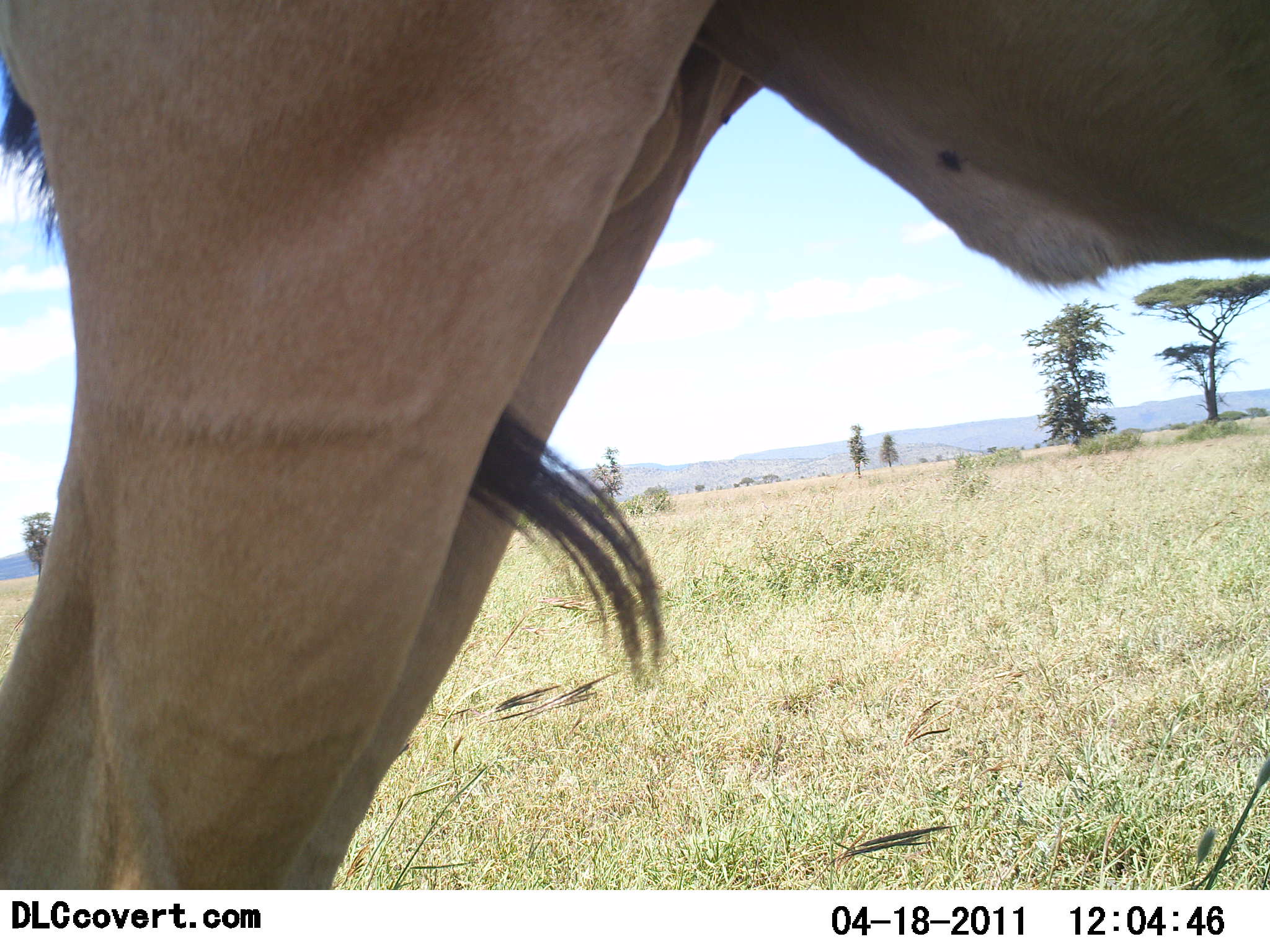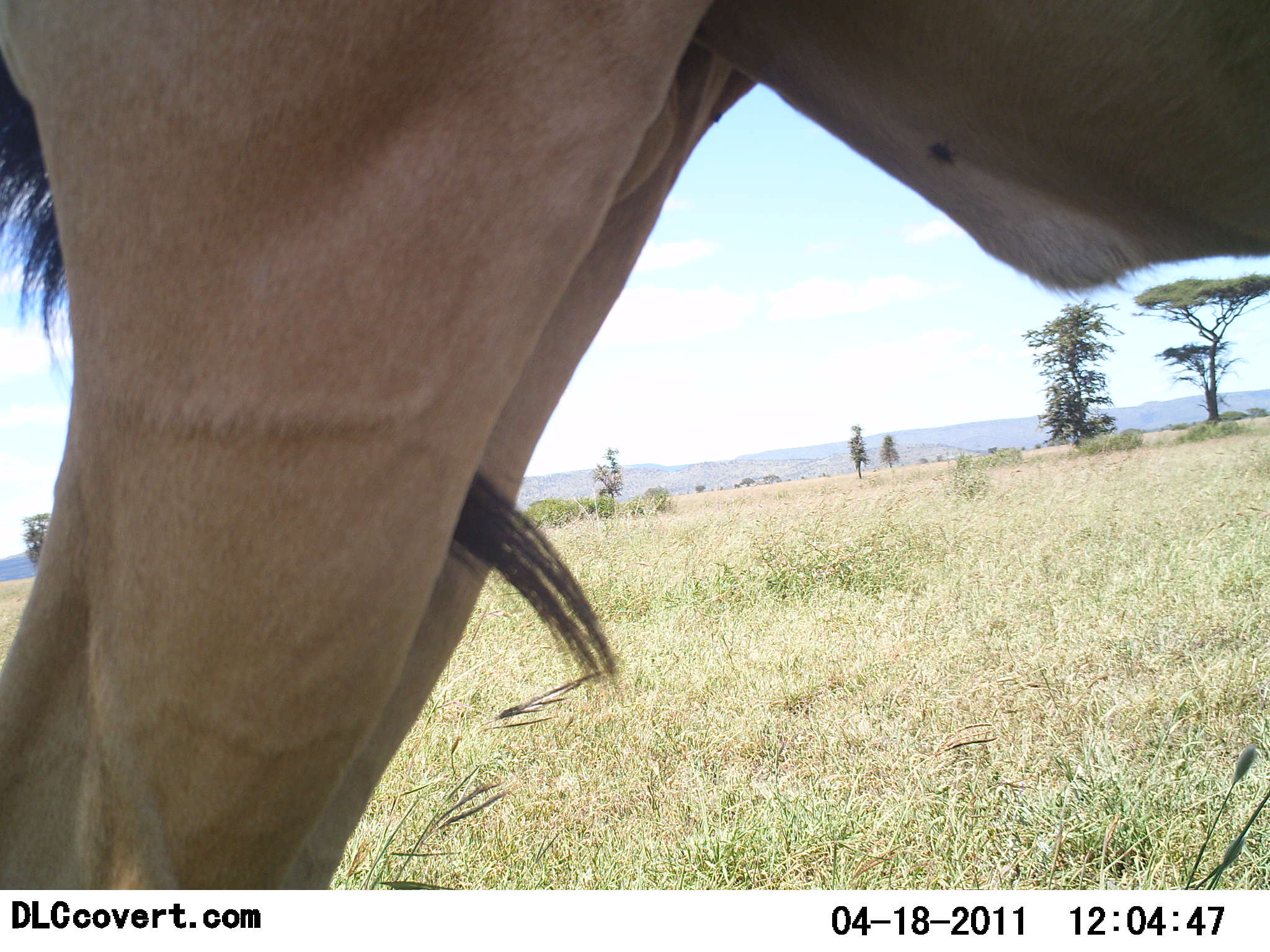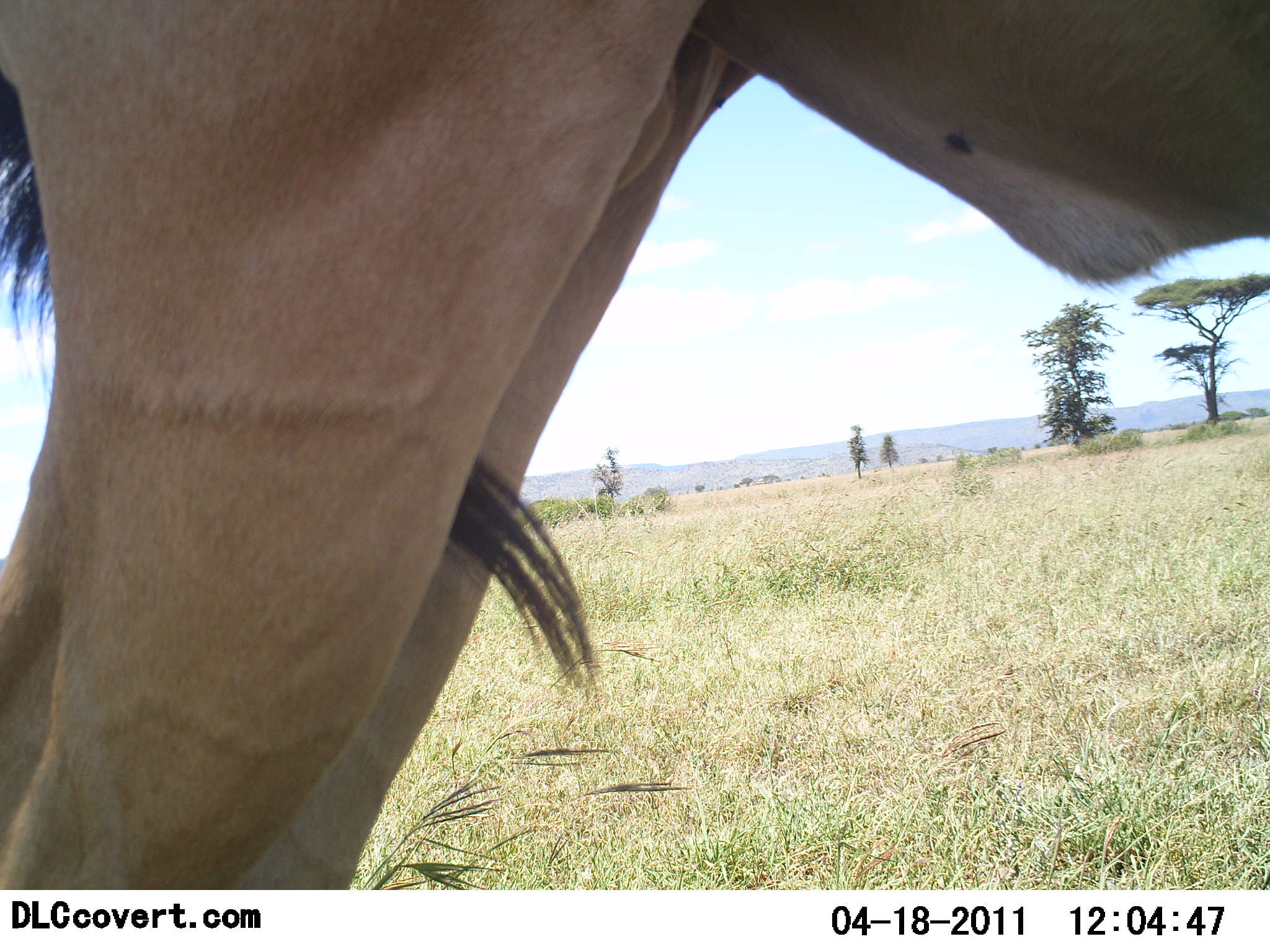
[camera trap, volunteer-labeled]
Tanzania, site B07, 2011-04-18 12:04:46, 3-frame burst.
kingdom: Animalia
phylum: Chordata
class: Mammalia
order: Artiodactyla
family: Bovidae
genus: Alcelaphus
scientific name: Alcelaphus buselaphus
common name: hartebeest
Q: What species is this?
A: Hartebeest (Alcelaphus buselaphus).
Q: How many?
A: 1.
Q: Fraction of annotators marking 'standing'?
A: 100%.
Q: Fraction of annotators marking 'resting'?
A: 0%.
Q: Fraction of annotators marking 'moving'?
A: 0%.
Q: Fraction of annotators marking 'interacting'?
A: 0%.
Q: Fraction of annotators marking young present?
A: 0%.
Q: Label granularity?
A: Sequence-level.